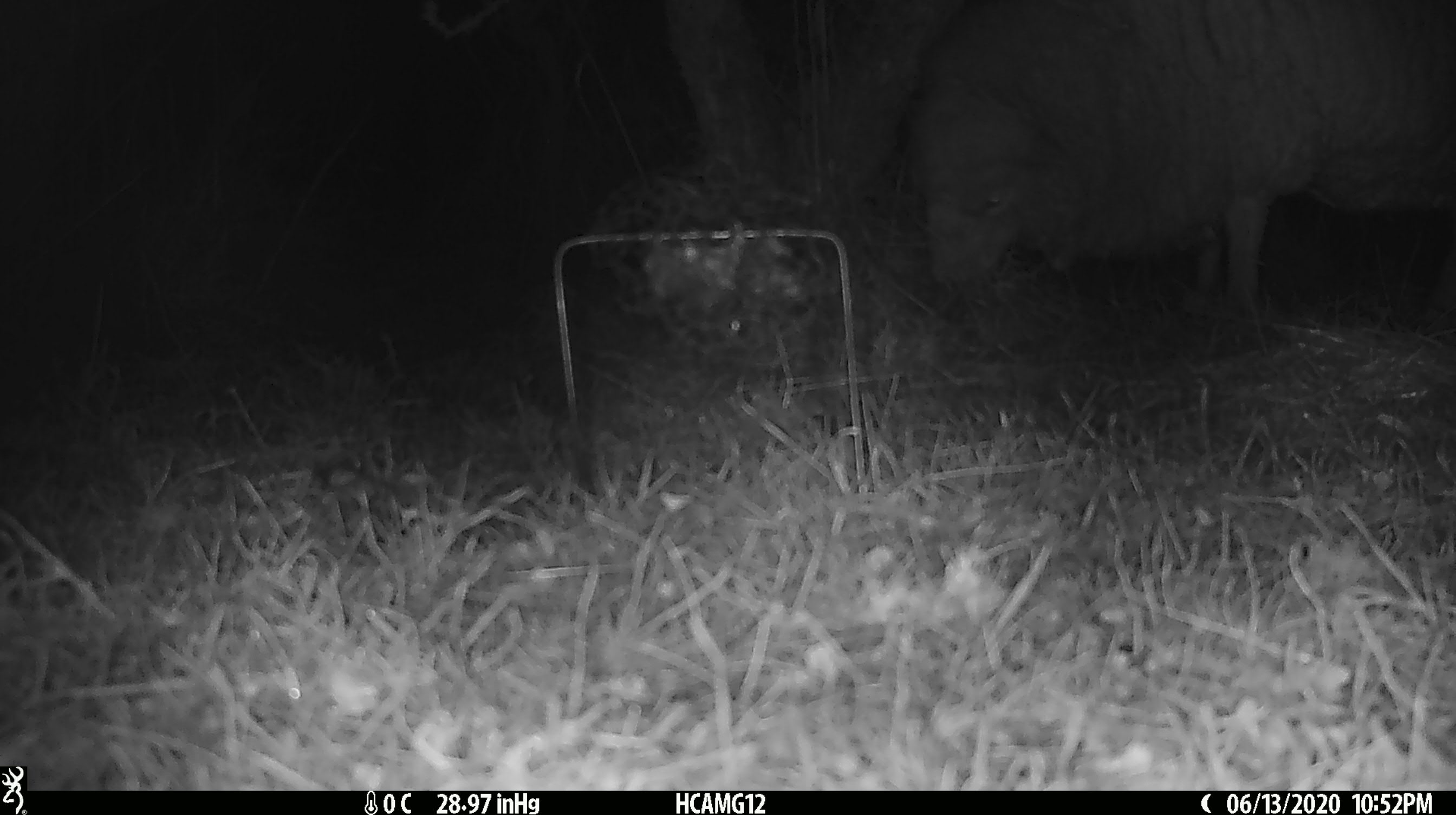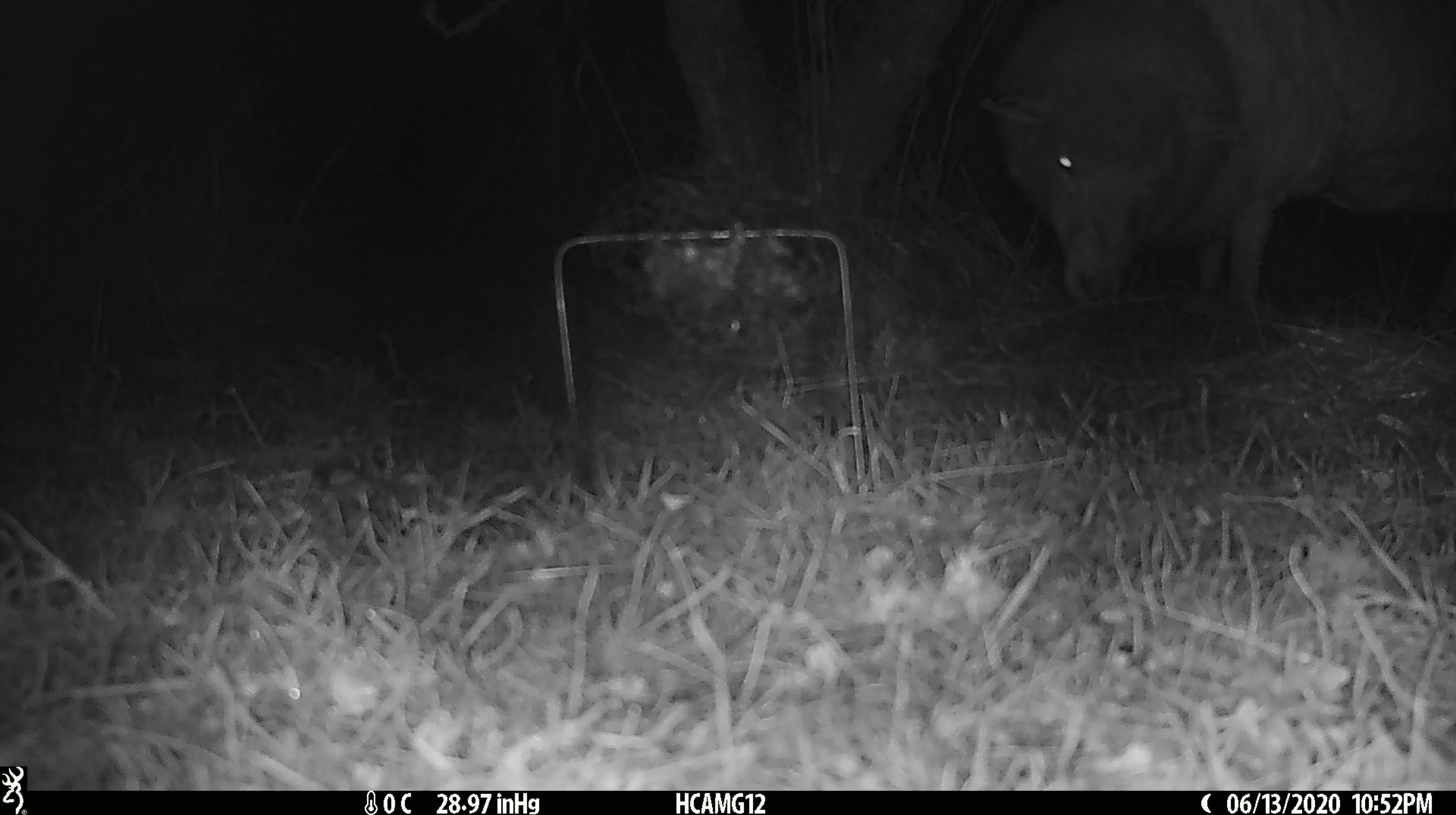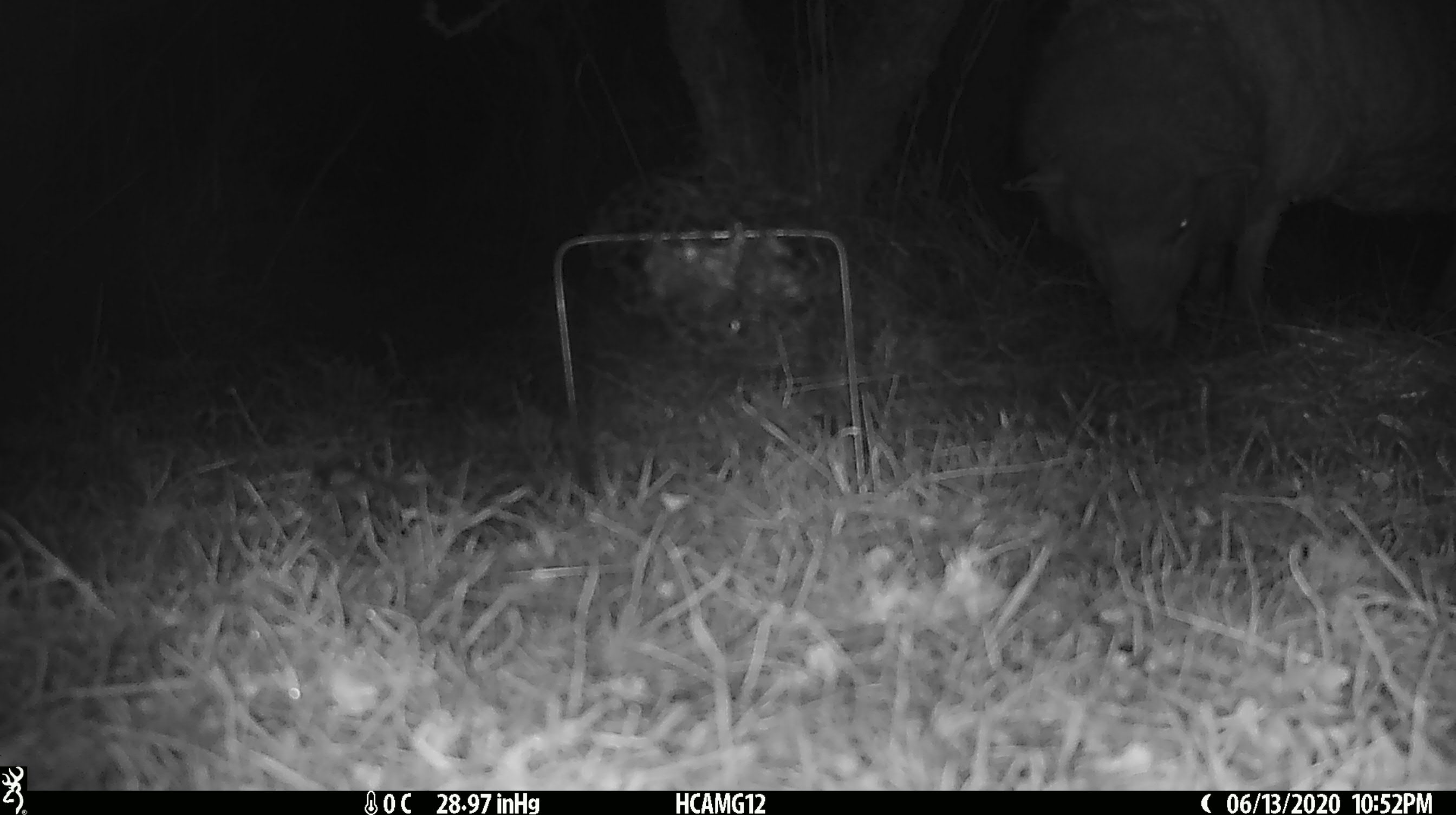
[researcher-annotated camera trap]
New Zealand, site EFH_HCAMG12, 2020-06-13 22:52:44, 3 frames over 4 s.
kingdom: Animalia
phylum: Chordata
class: Mammalia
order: Artiodactyla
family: Bovidae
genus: Ovis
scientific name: Ovis aries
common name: domestic sheep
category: sheep